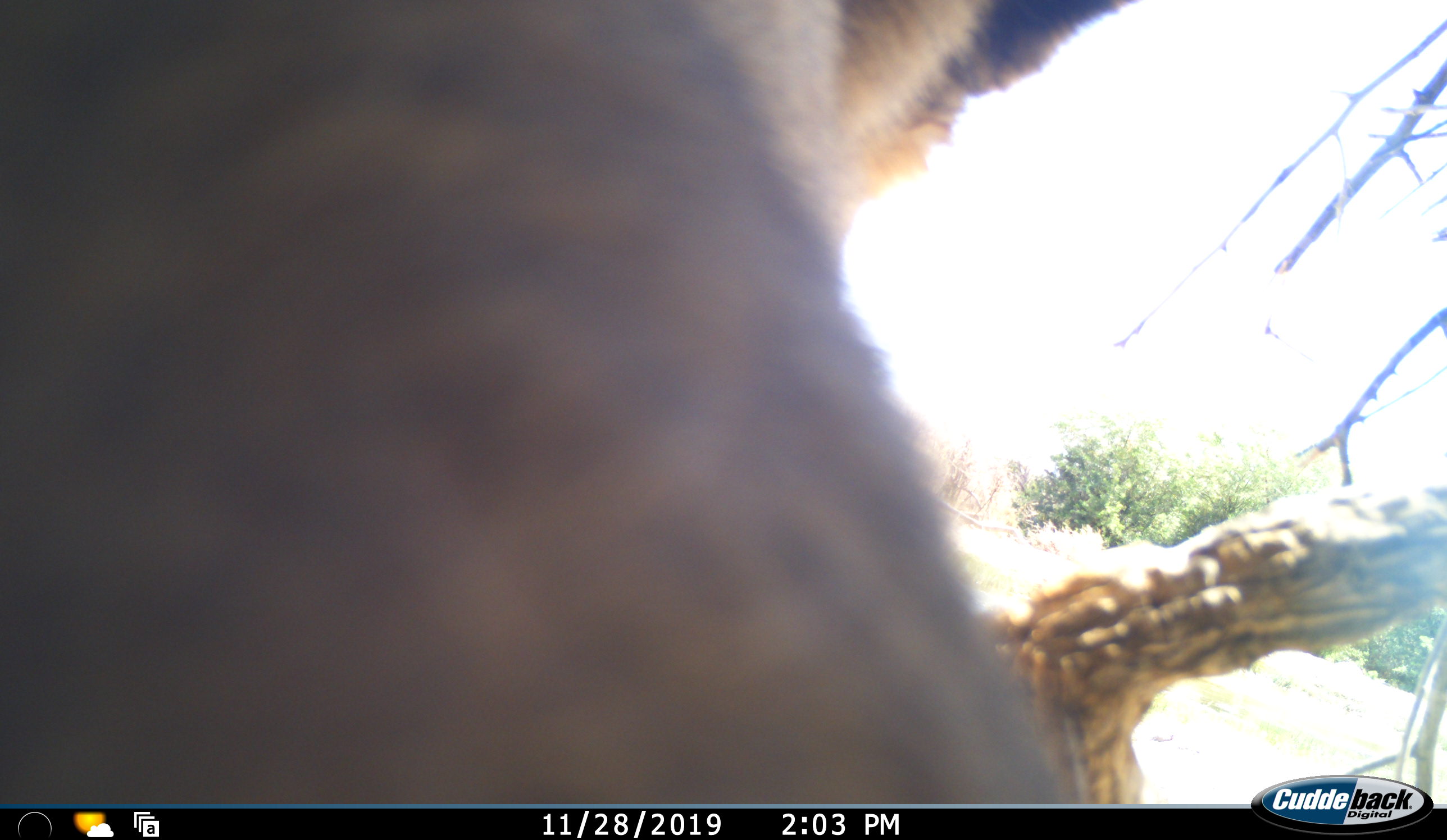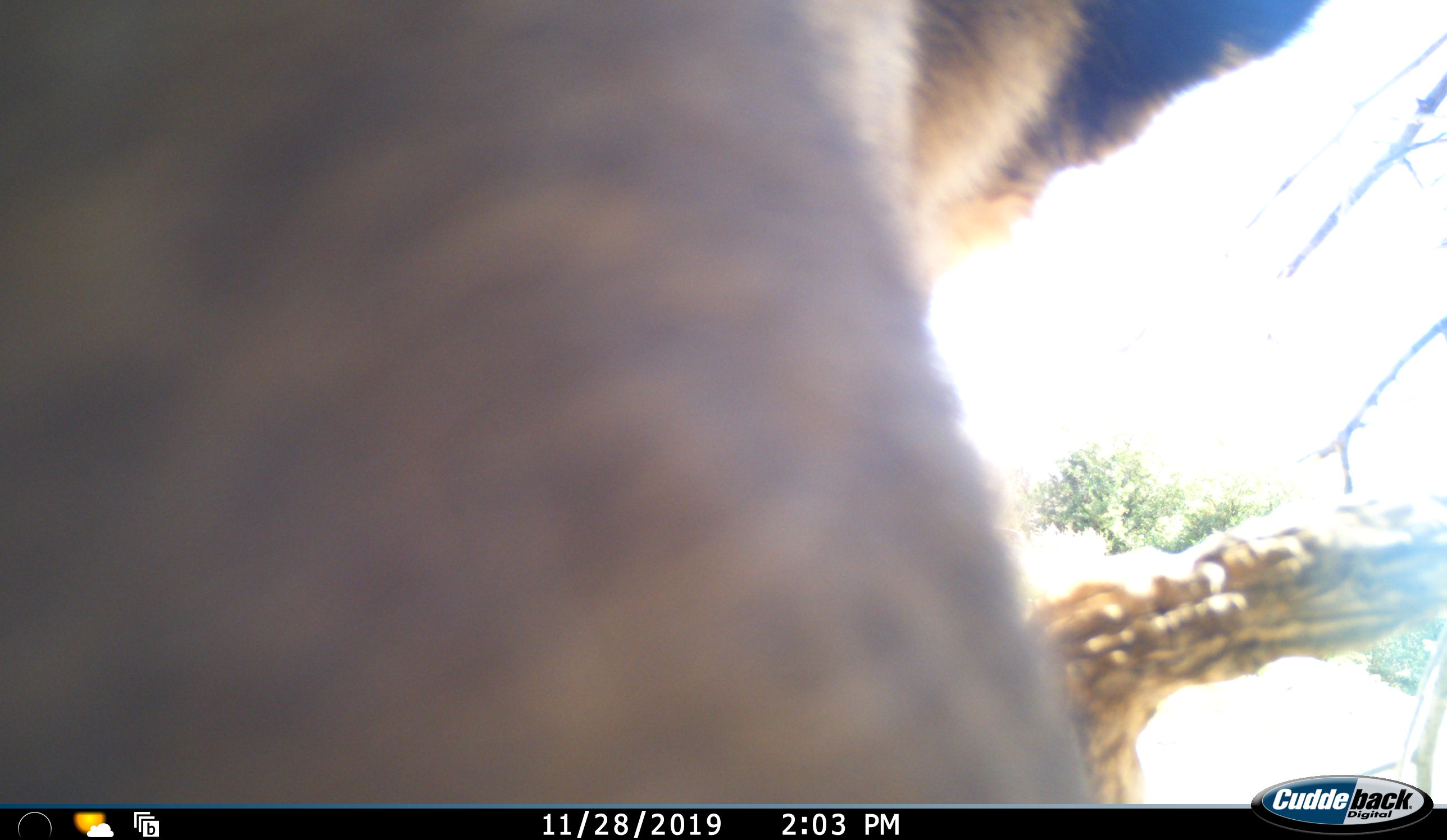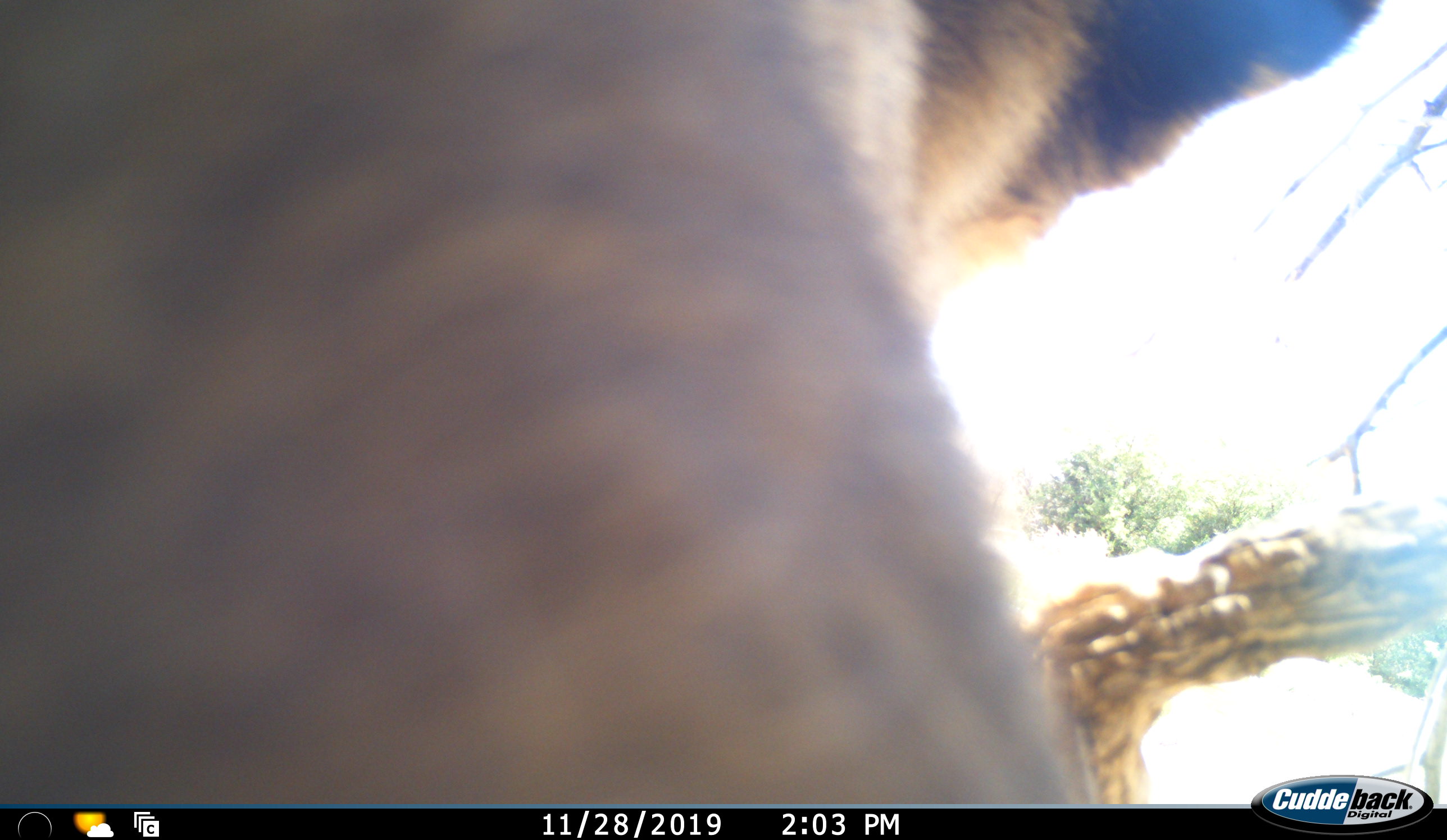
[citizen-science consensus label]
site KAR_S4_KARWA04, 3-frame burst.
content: unidentified animal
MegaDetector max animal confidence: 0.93